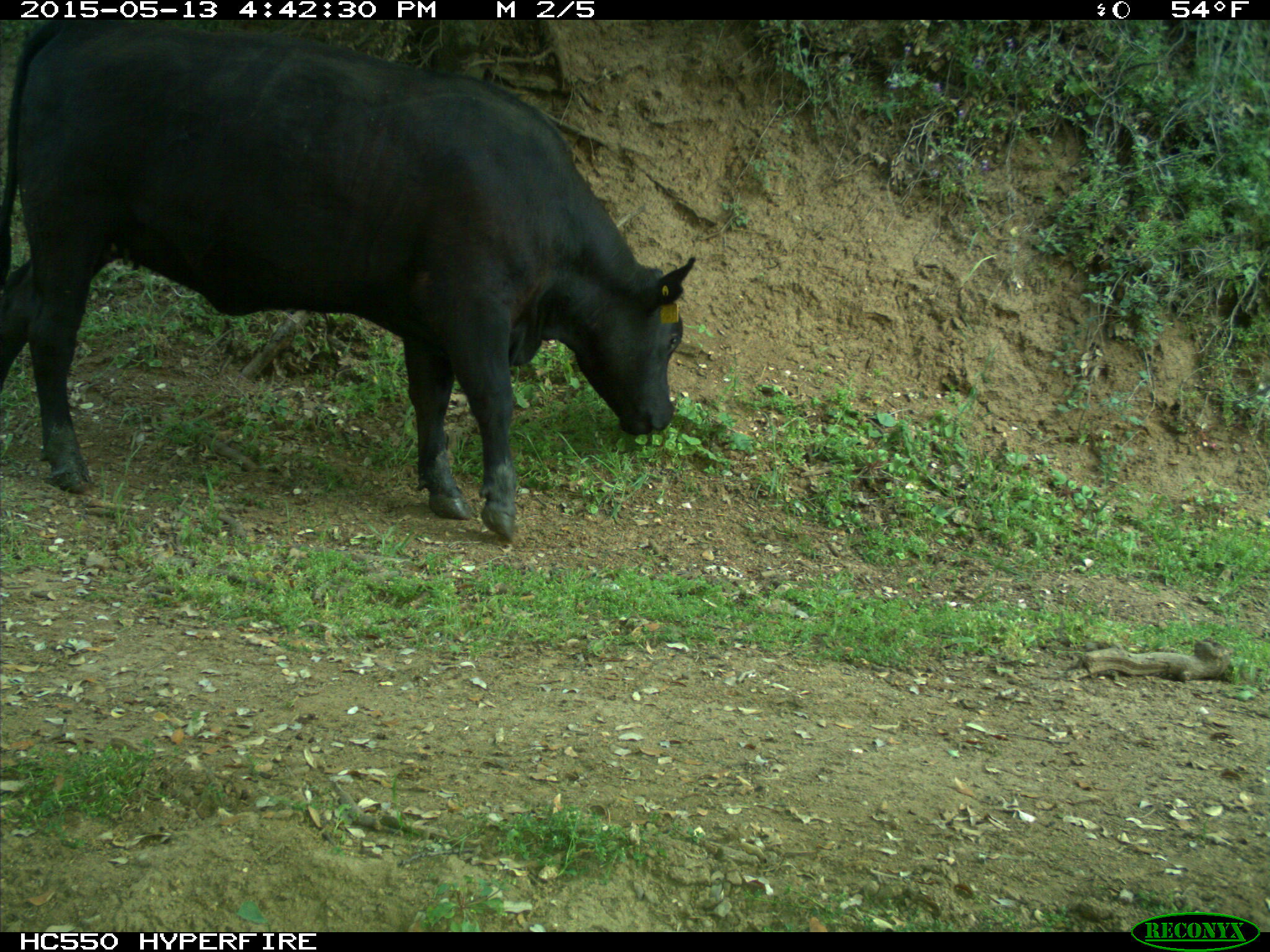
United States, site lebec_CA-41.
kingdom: Animalia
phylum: Chordata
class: Mammalia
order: Artiodactyla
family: Bovidae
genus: Bos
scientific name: Bos taurus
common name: domestic cow